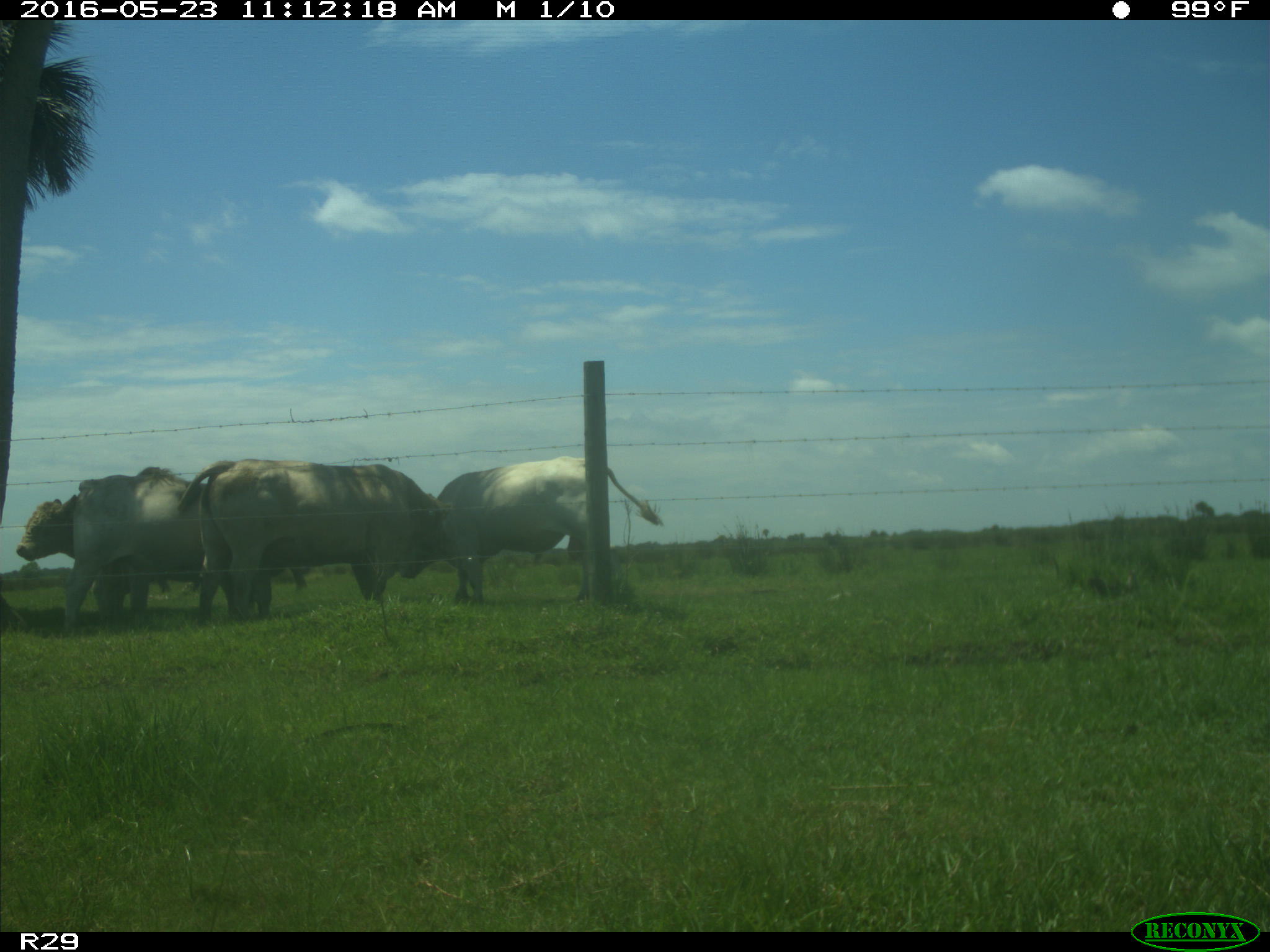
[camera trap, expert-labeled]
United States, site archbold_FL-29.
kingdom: Animalia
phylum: Chordata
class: Mammalia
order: Artiodactyla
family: Bovidae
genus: Bos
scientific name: Bos taurus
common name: domestic cow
Bos taurus (domestic cow).